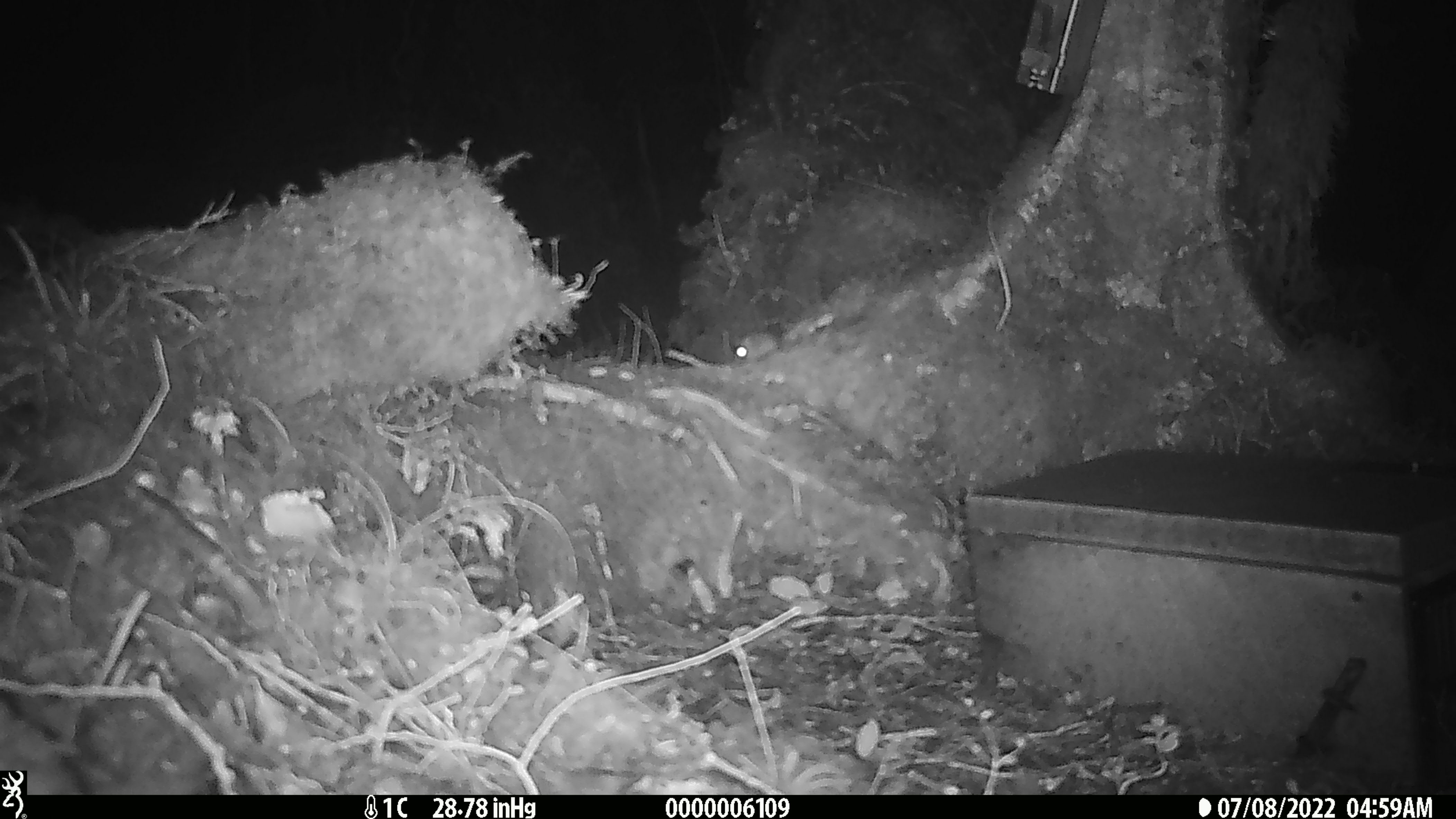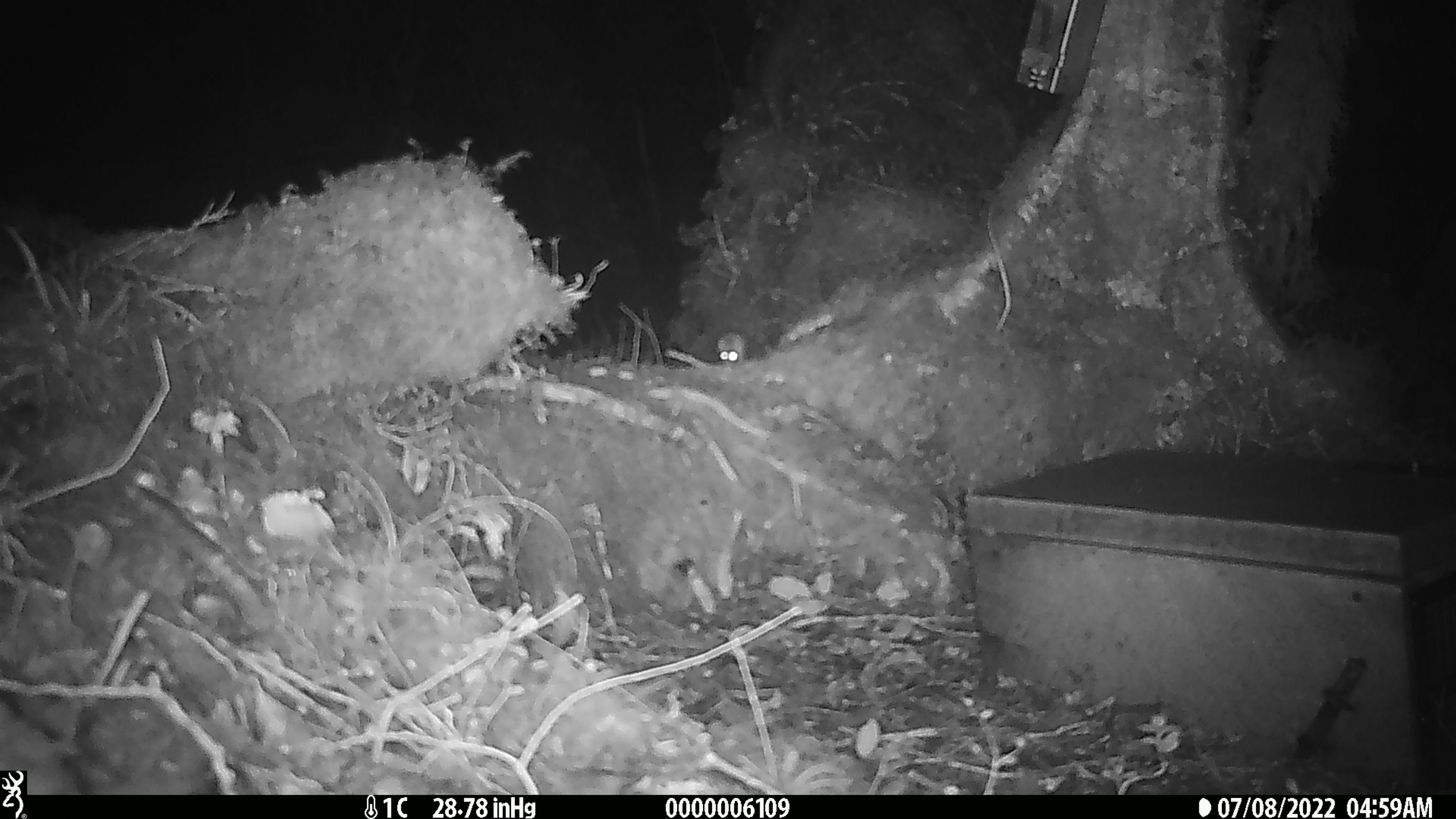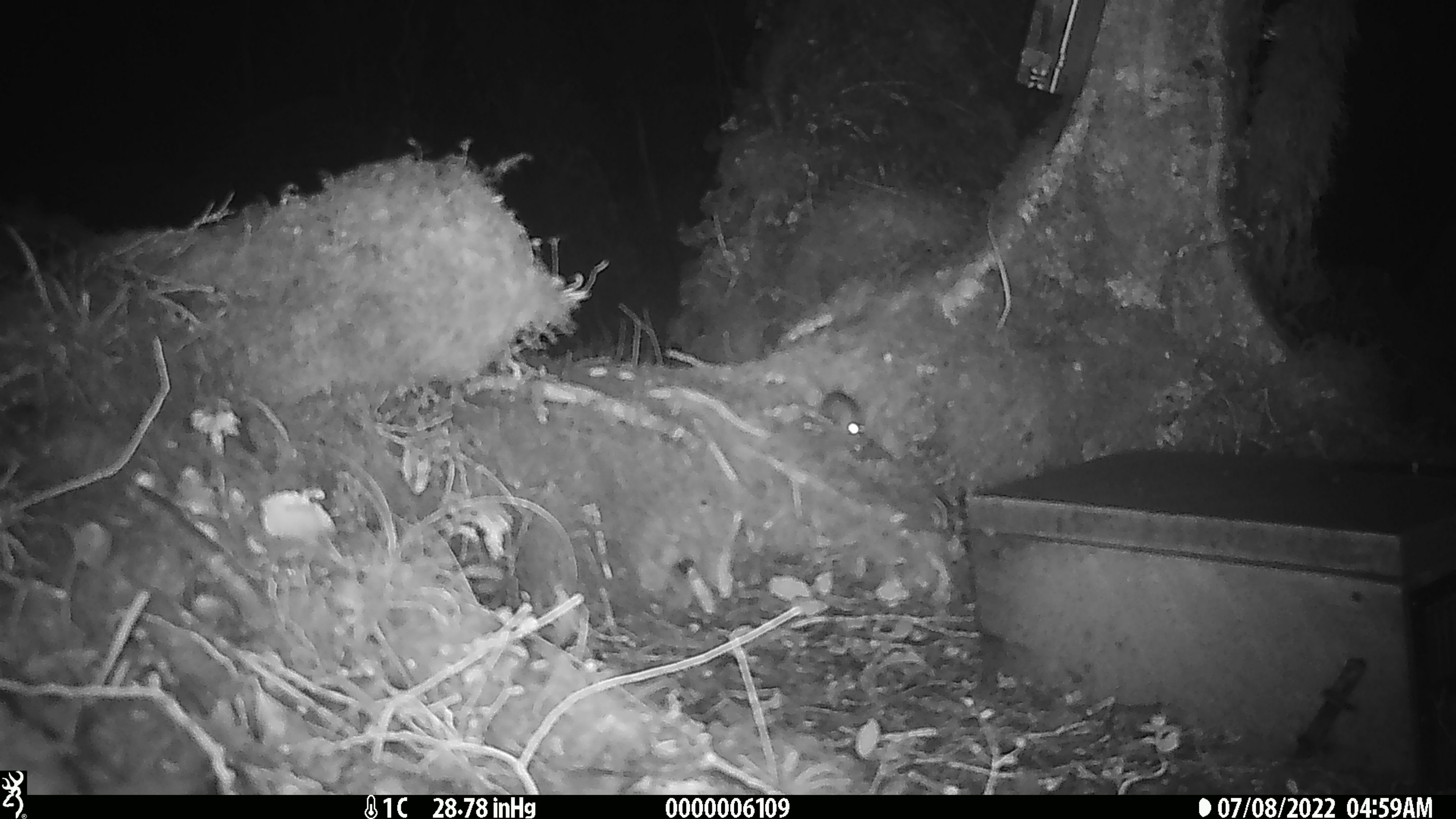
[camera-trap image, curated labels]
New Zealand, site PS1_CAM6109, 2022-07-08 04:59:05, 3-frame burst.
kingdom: Animalia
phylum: Chordata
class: Mammalia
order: Rodentia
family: Muridae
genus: Mus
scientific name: Mus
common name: mouse